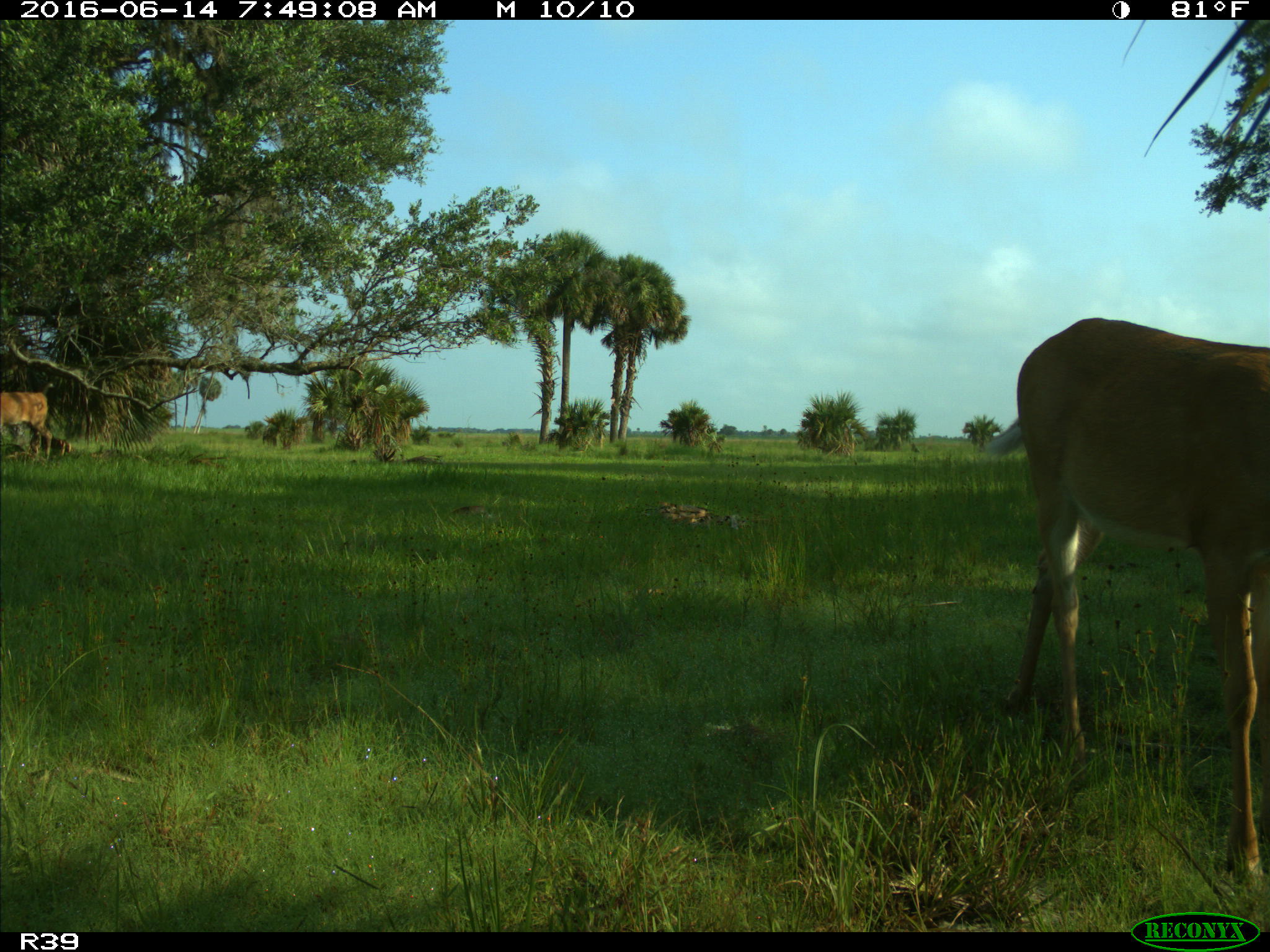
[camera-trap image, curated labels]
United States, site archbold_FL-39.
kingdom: Animalia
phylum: Chordata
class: Mammalia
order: Artiodactyla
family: Cervidae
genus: Odocoileus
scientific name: Odocoileus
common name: deer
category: unidentified deer